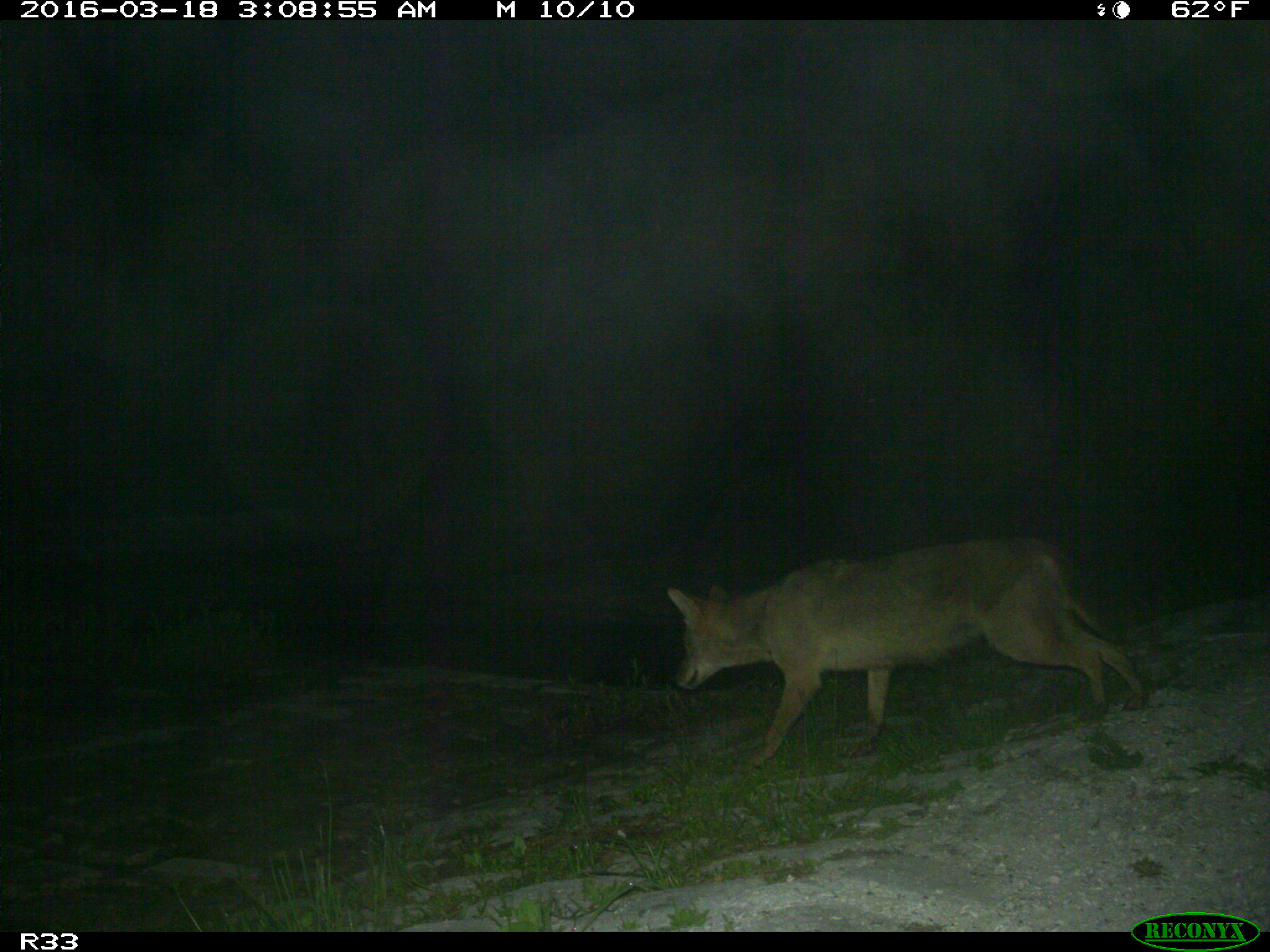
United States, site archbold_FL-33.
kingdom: Animalia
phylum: Chordata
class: Mammalia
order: Carnivora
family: Canidae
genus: Canis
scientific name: Canis latrans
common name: coyote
Canis latrans (coyote).